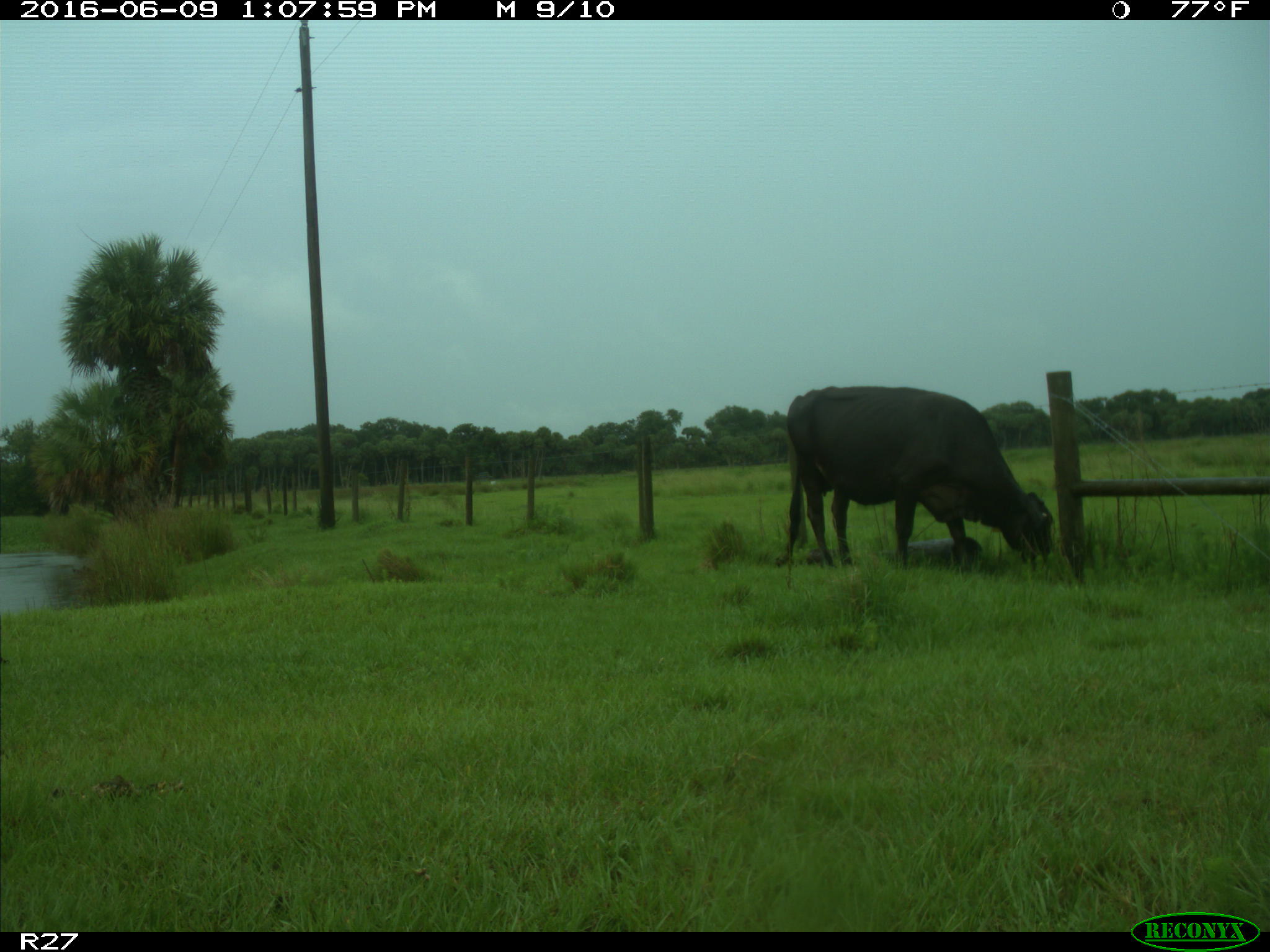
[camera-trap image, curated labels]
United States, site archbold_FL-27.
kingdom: Animalia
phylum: Chordata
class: Mammalia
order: Artiodactyla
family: Bovidae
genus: Bos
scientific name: Bos taurus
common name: domestic cow